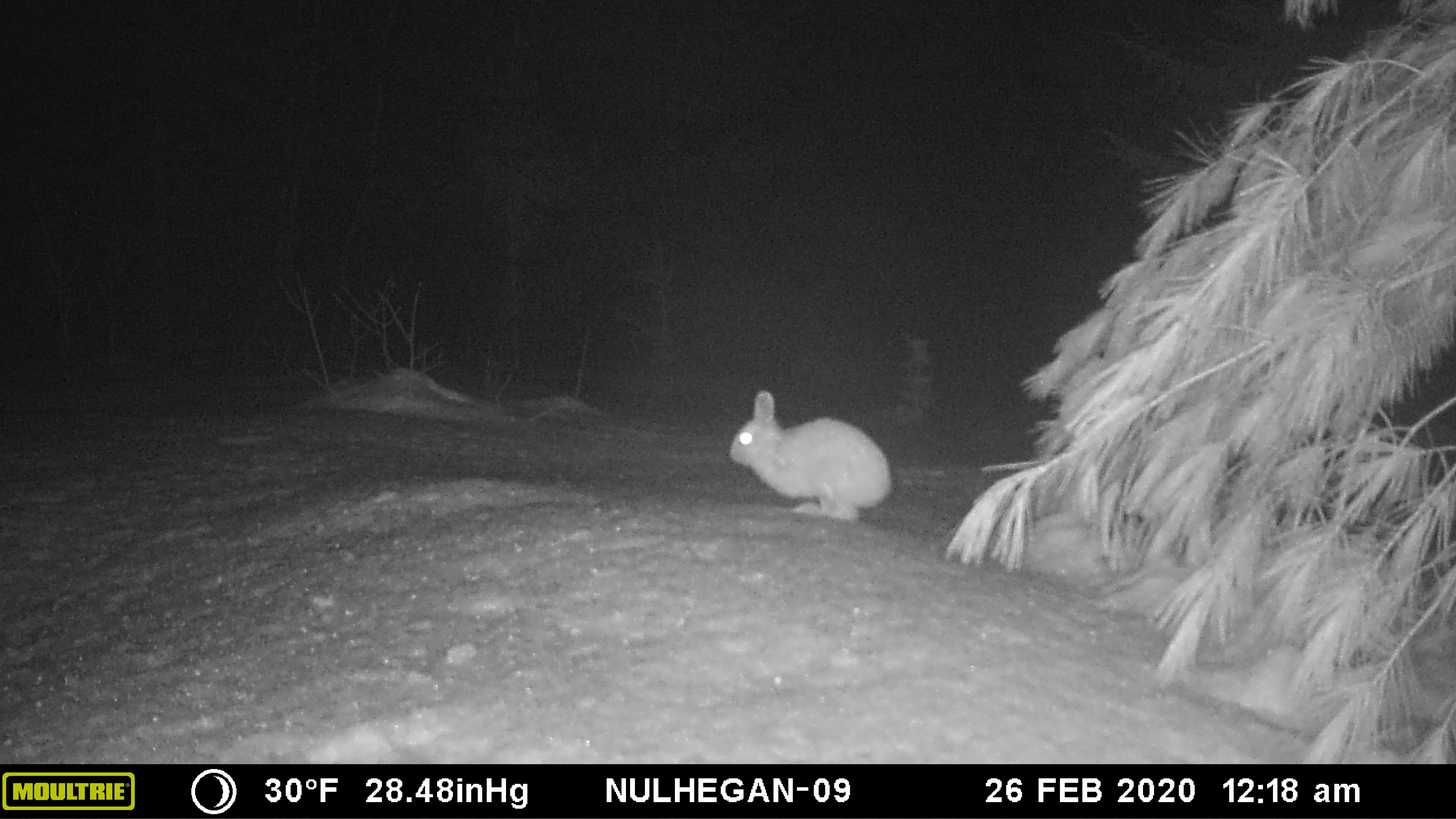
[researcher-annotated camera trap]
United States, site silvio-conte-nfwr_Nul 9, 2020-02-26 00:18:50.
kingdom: Animalia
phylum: Chordata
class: Mammalia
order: Lagomorpha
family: Leporidae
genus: Lepus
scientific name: Lepus americanus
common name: snowshoe hare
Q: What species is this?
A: Snowshoe hare (Lepus americanus).